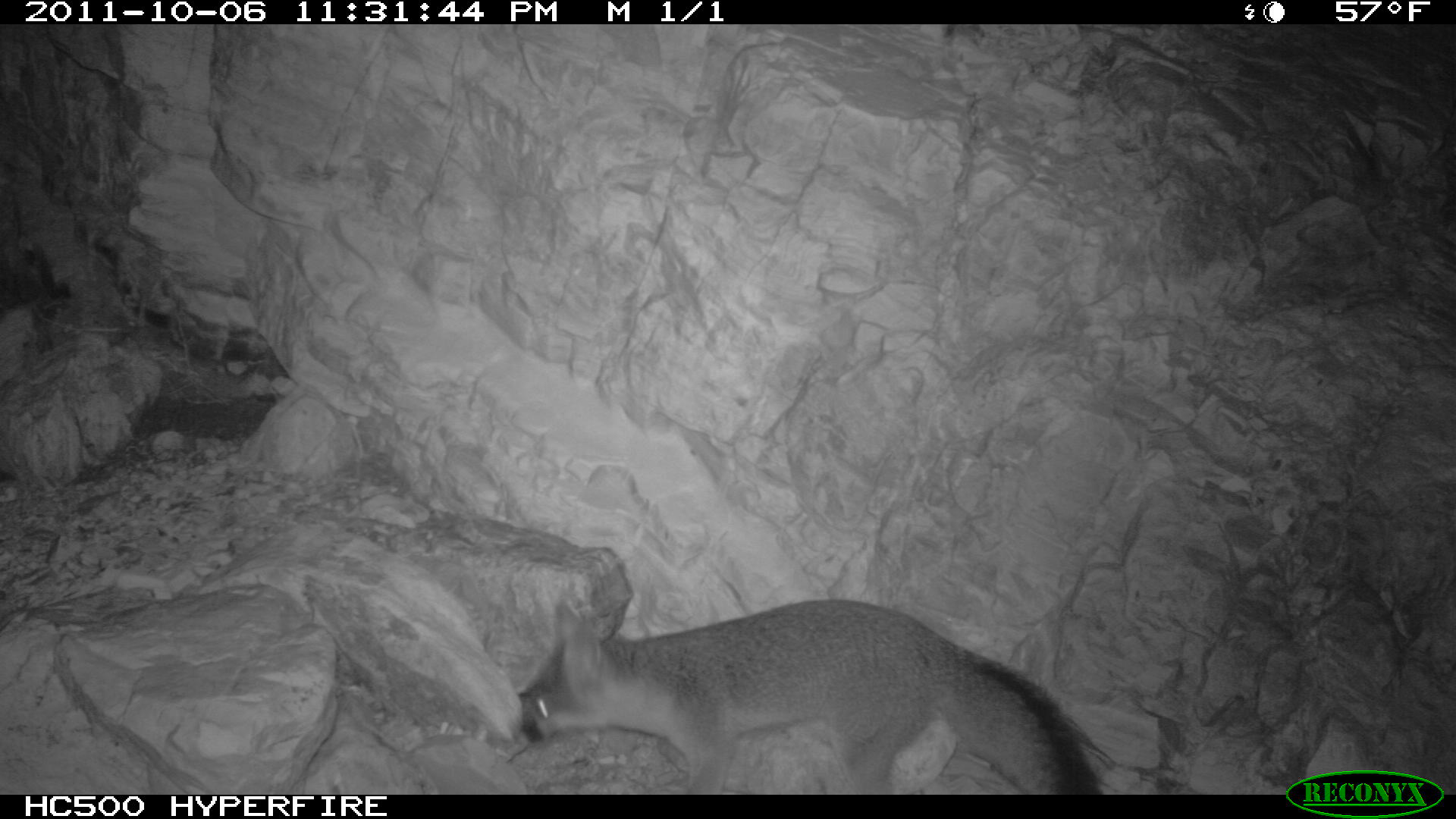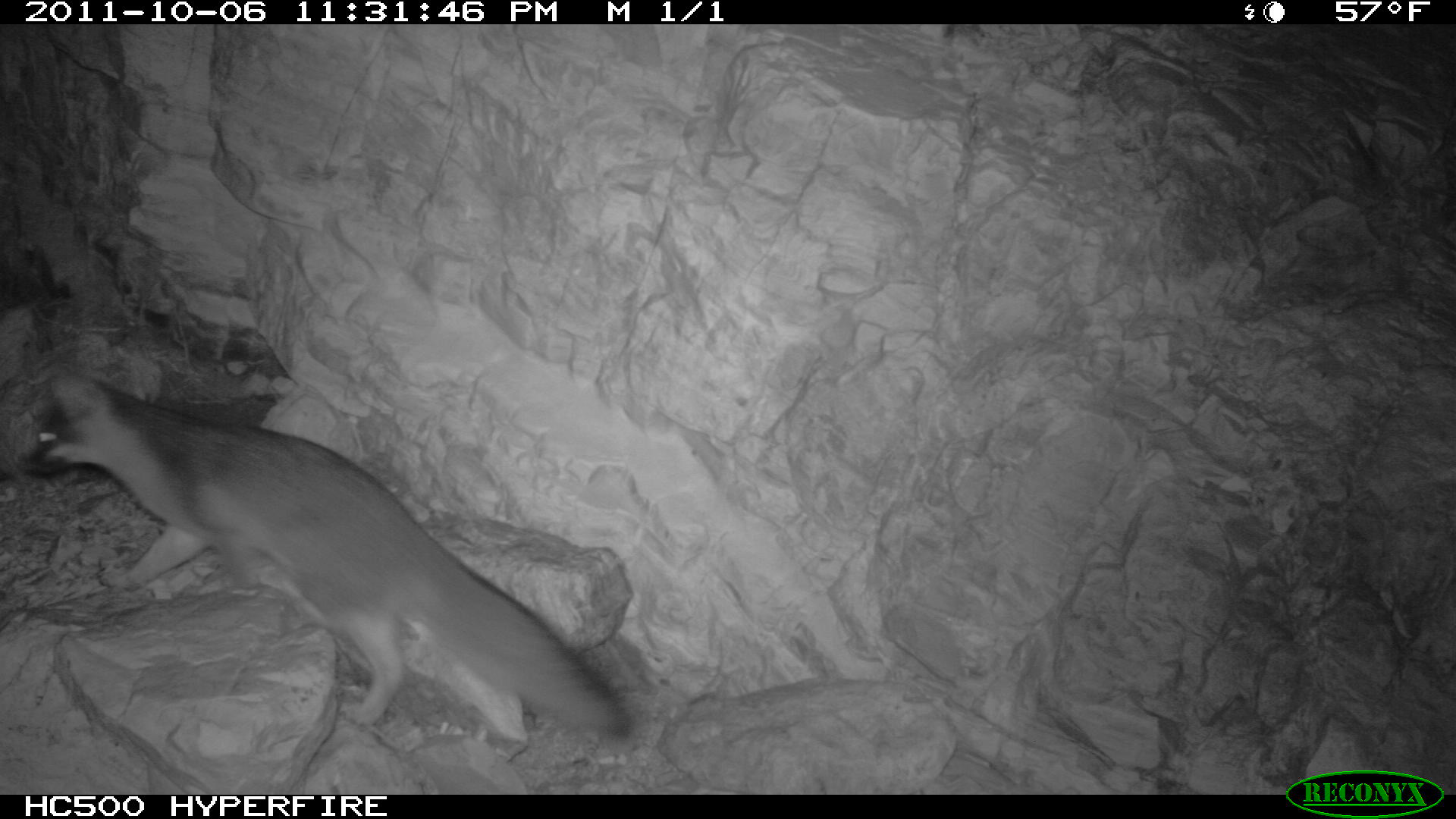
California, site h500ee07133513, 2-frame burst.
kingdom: Animalia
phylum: Chordata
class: Mammalia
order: Carnivora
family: Canidae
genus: Urocyon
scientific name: Urocyon littoralis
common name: island fox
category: fox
Fox (island fox) (Urocyon littoralis).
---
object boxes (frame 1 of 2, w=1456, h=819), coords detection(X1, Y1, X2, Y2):
fox: detection(514, 598, 1100, 793)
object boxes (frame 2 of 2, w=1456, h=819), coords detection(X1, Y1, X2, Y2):
fox: detection(19, 369, 632, 745)